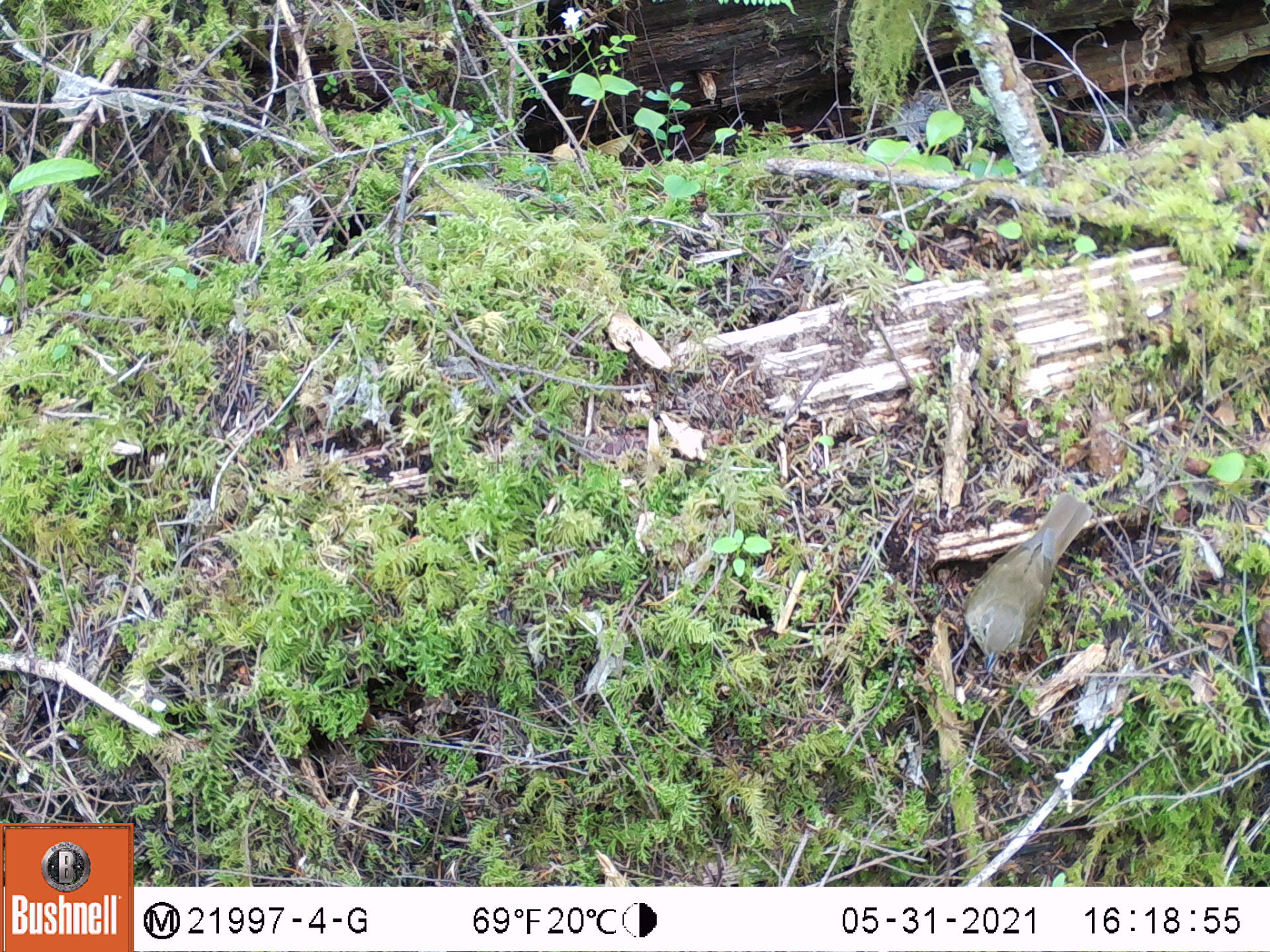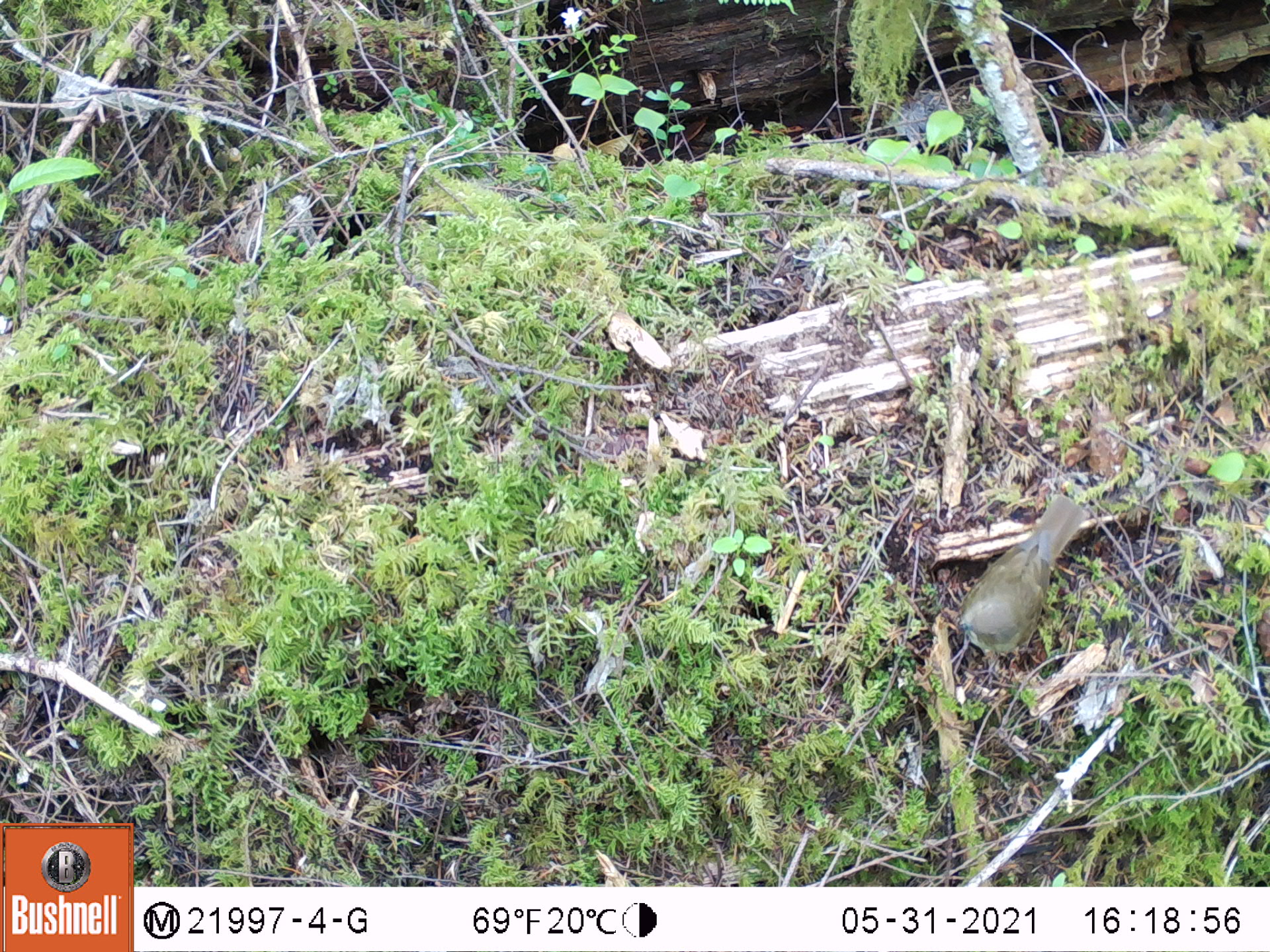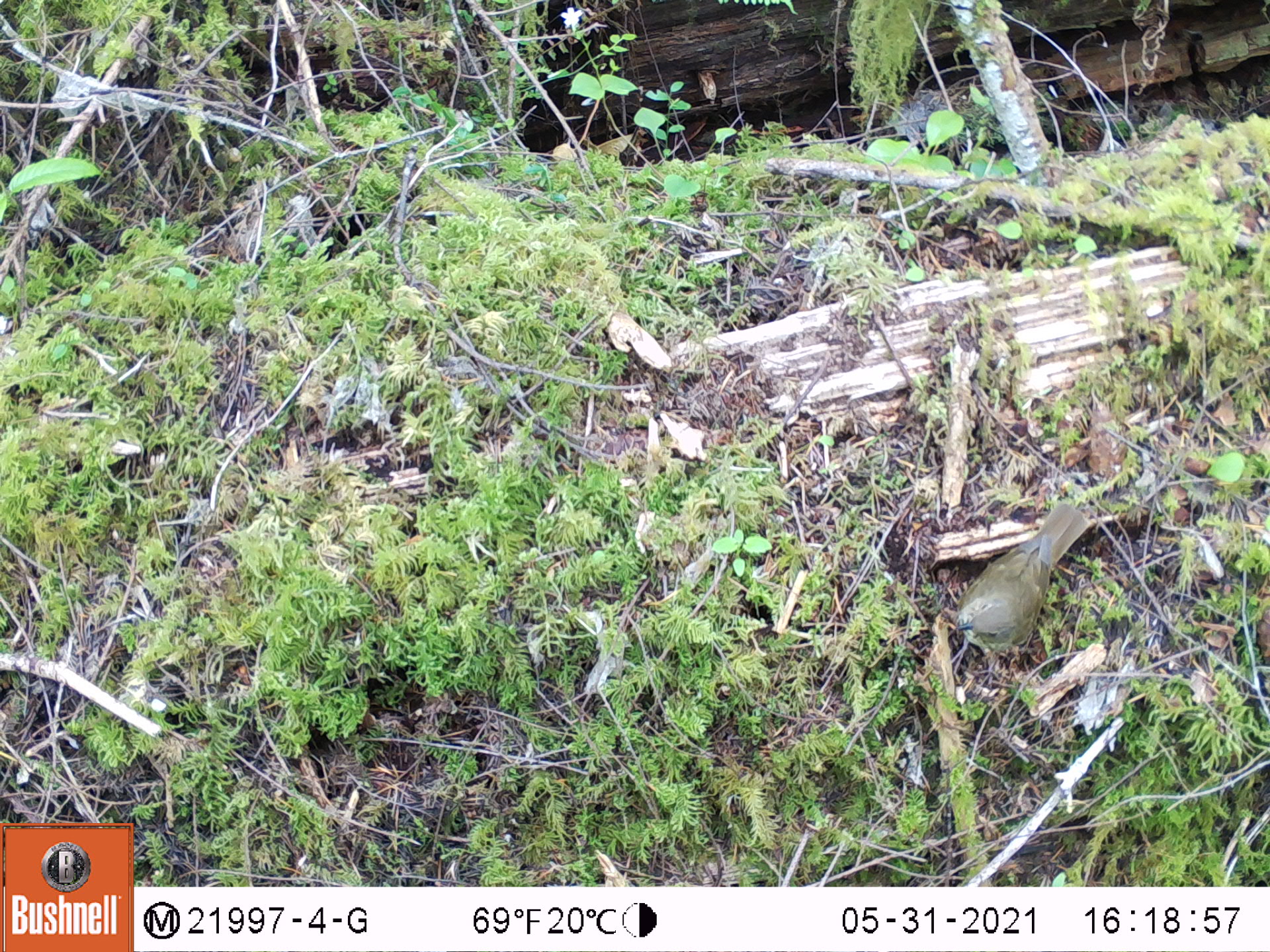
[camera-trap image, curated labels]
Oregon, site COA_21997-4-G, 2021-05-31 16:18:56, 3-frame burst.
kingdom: Animalia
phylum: Chordata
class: Aves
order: Passeriformes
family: Turdidae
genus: Catharus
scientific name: Catharus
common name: brown thrushes and nightingale-thrushes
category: catharus species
Catharus species (brown thrushes and nightingale-thrushes) (Catharus).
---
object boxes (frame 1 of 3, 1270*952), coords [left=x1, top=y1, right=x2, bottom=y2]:
catharus species: [left=952, top=474, right=1122, bottom=691]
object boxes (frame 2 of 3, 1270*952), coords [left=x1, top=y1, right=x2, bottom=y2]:
catharus species: [left=935, top=468, right=1104, bottom=689]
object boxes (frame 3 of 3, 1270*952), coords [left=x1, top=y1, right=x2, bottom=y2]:
catharus species: [left=933, top=475, right=1112, bottom=676]